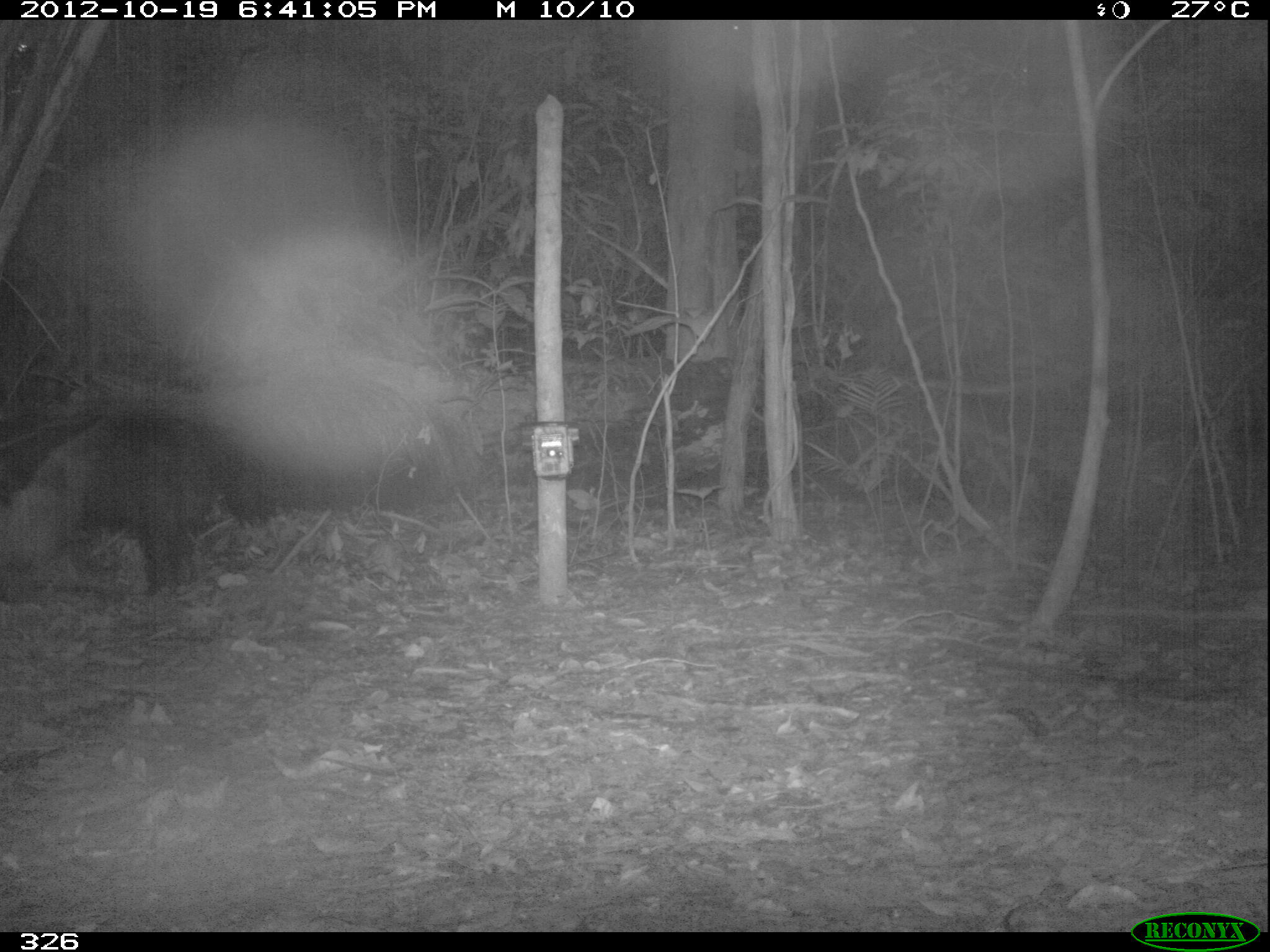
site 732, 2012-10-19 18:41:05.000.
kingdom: Animalia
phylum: Chordata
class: Mammalia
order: Pilosa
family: Myrmecophagidae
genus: Myrmecophaga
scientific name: Myrmecophaga tridactyla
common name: giant anteater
Myrmecophaga tridactyla (giant anteater).